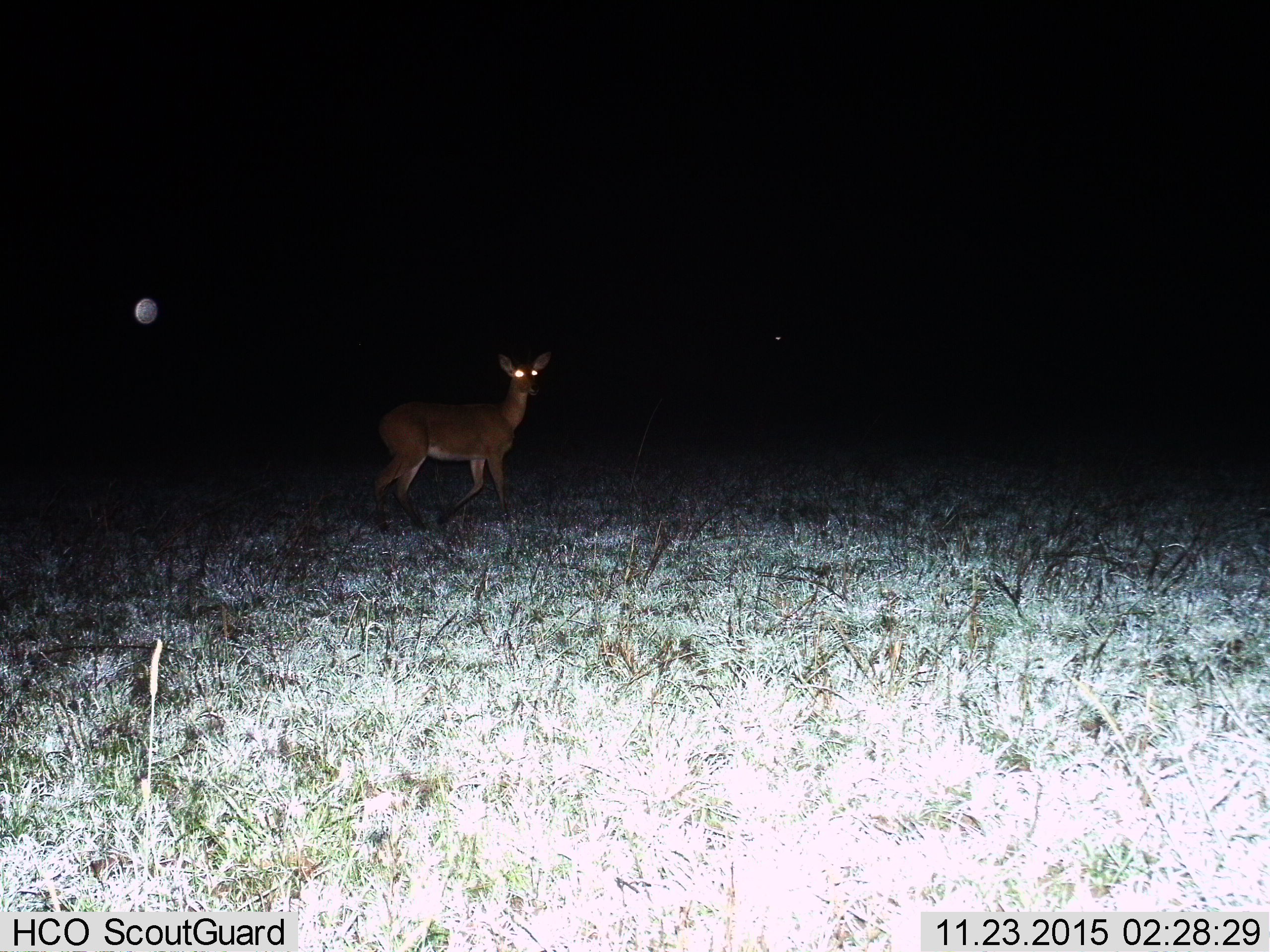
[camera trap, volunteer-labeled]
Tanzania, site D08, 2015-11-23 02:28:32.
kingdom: Animalia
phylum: Chordata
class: Mammalia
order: Artiodactyla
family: Bovidae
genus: Redunca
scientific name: Redunca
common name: reedbuck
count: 1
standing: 50%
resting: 0%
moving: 50%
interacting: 0%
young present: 0%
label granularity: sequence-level